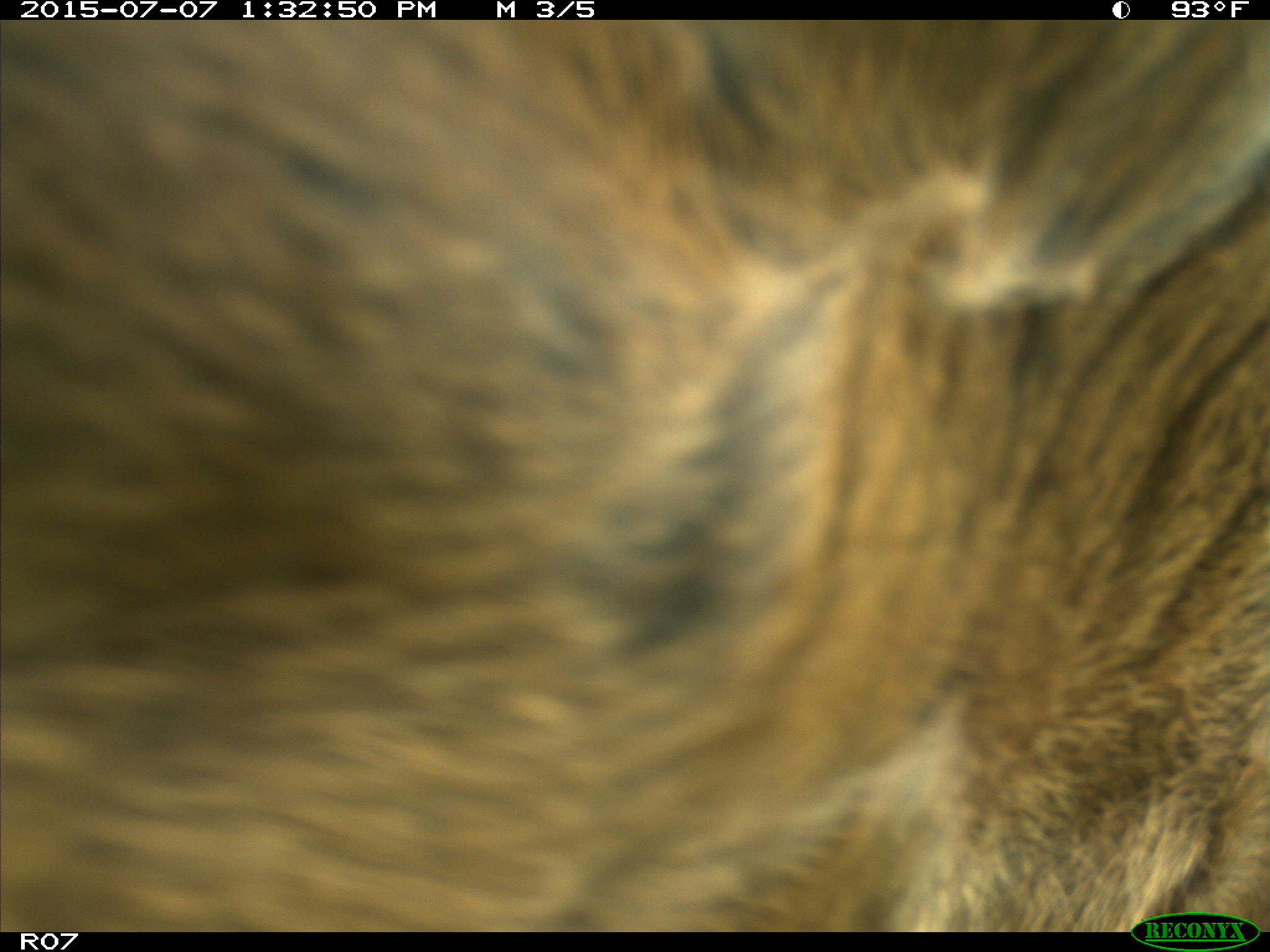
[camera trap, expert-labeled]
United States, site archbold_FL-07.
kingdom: Animalia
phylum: Chordata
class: Mammalia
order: Artiodactyla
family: Bovidae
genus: Bos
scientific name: Bos taurus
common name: domestic cow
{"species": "Bos taurus (domestic cow)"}